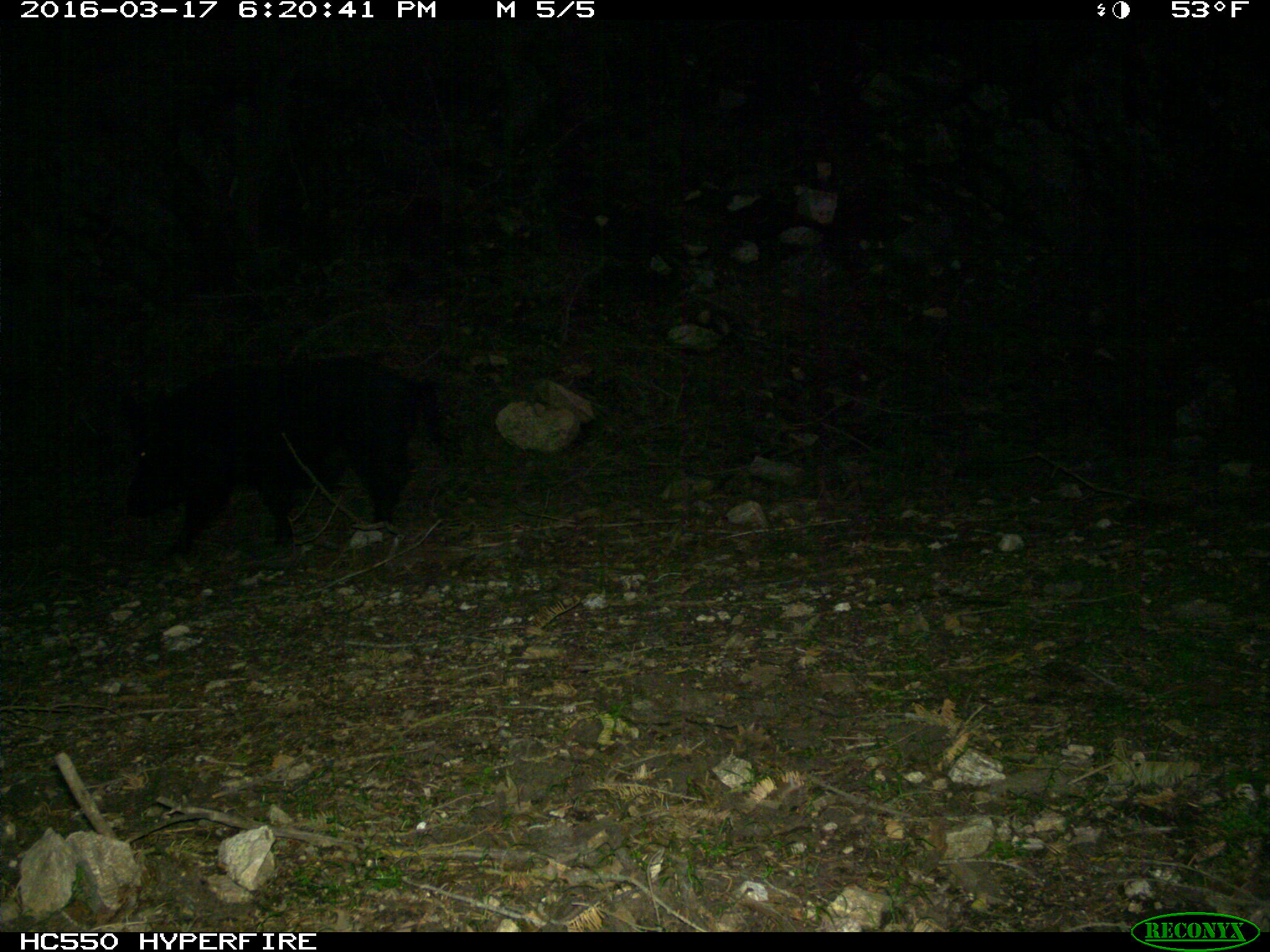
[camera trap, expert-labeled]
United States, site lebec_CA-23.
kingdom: Animalia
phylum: Chordata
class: Mammalia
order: Artiodactyla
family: Suidae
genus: Sus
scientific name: Sus scrofa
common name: wild boar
Sus scrofa (wild boar).